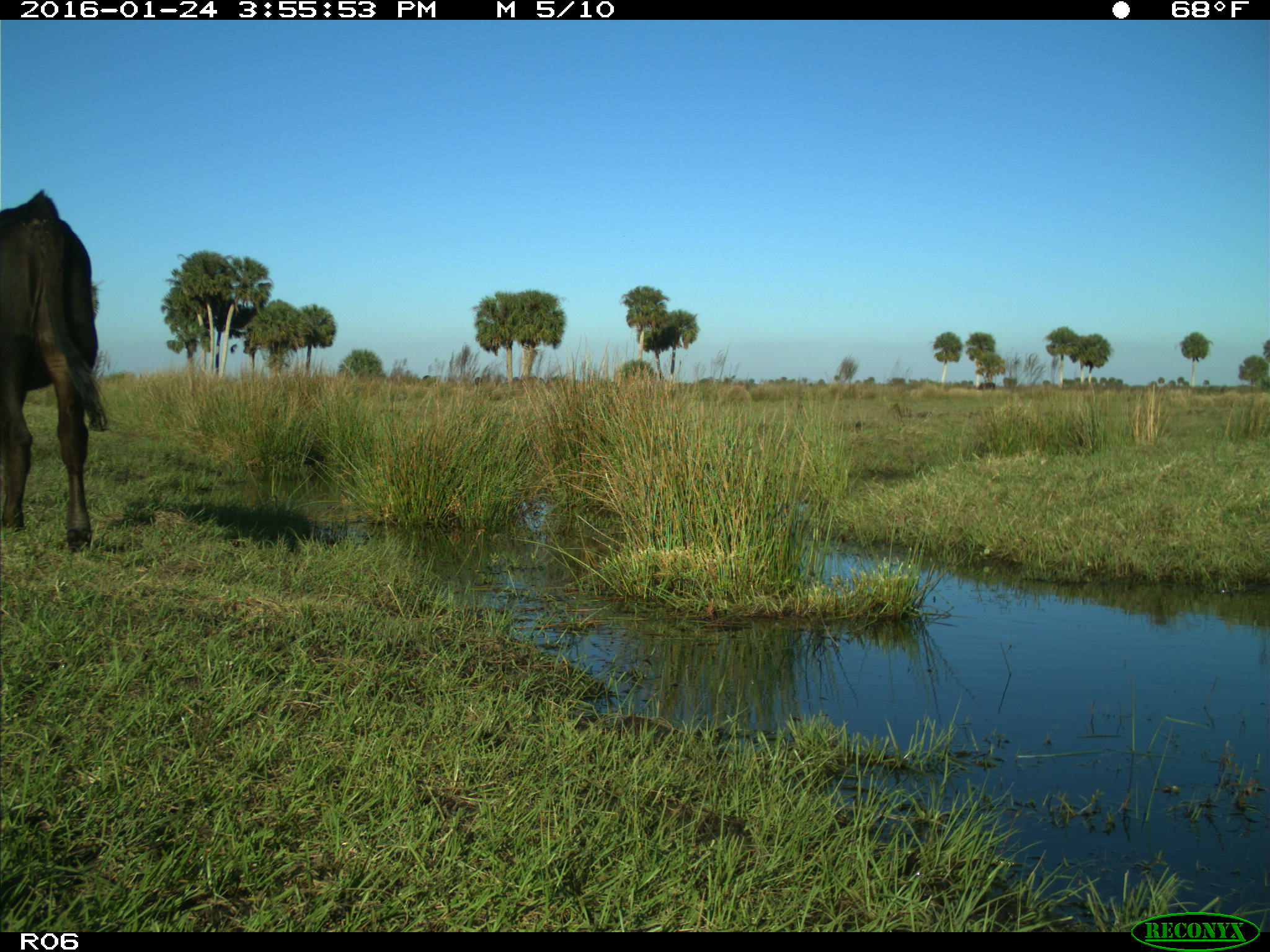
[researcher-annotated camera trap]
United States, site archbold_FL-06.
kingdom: Animalia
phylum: Chordata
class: Mammalia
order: Artiodactyla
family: Bovidae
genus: Bos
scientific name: Bos taurus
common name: domestic cow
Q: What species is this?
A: Bos taurus (domestic cow).